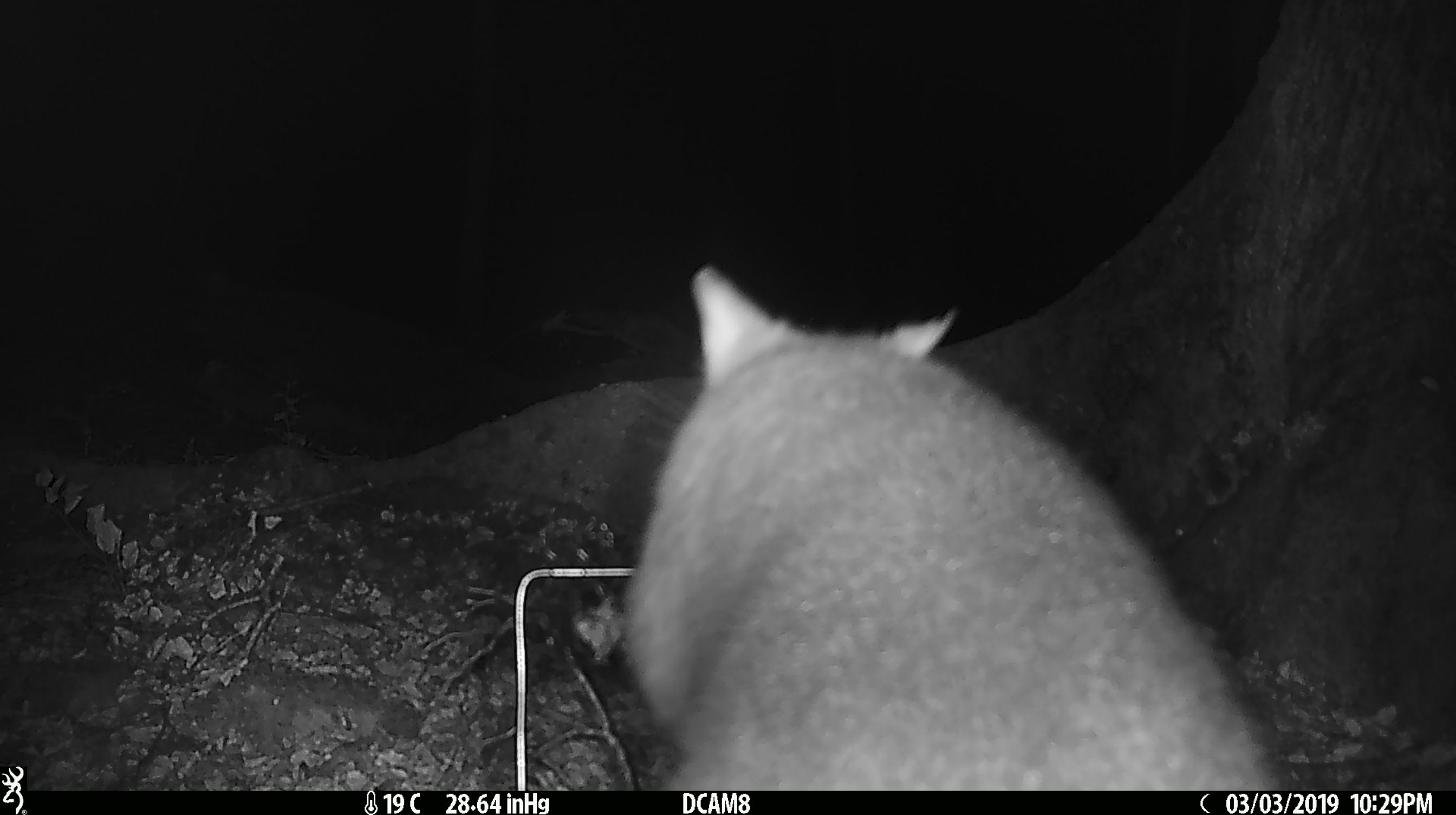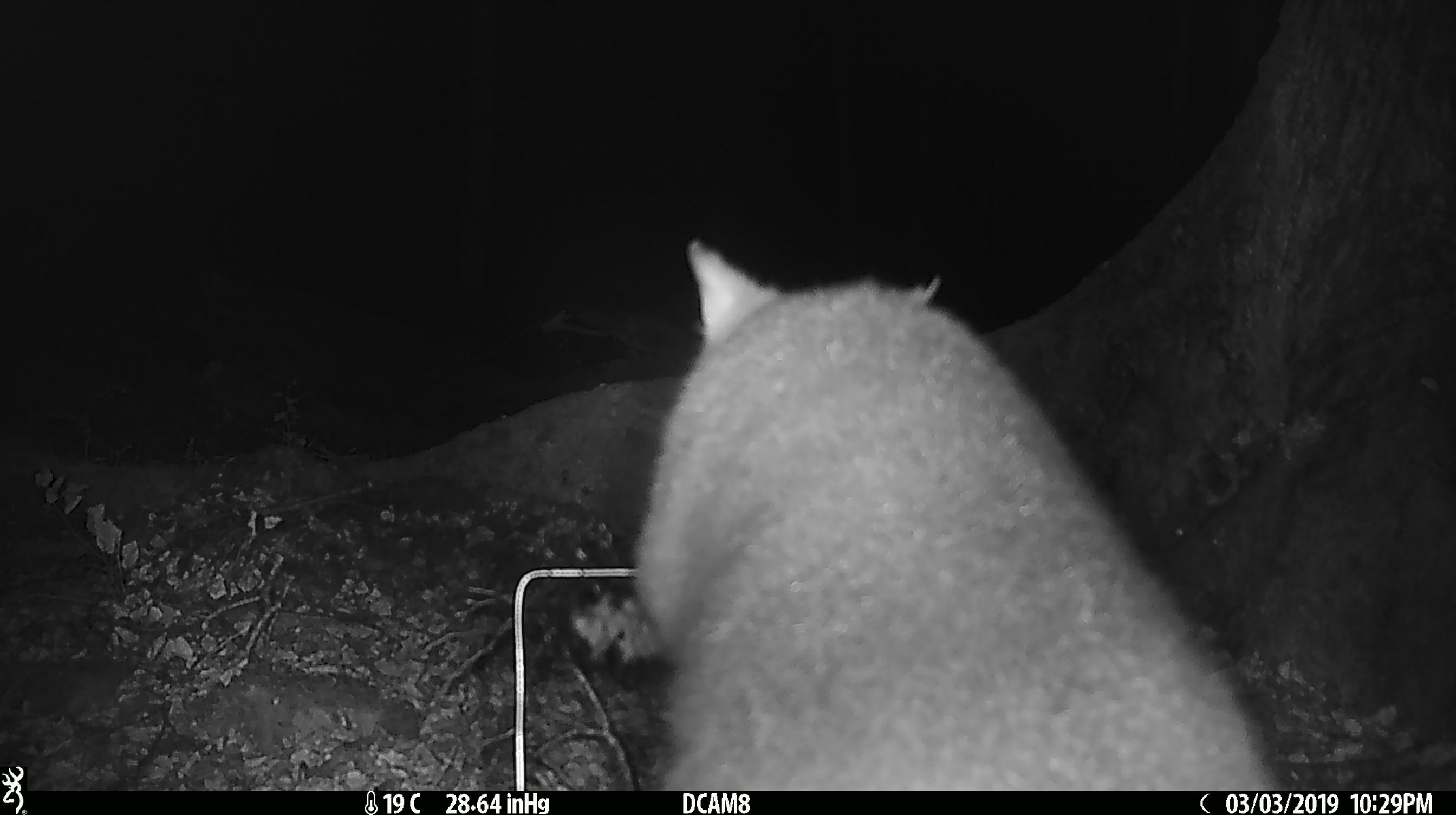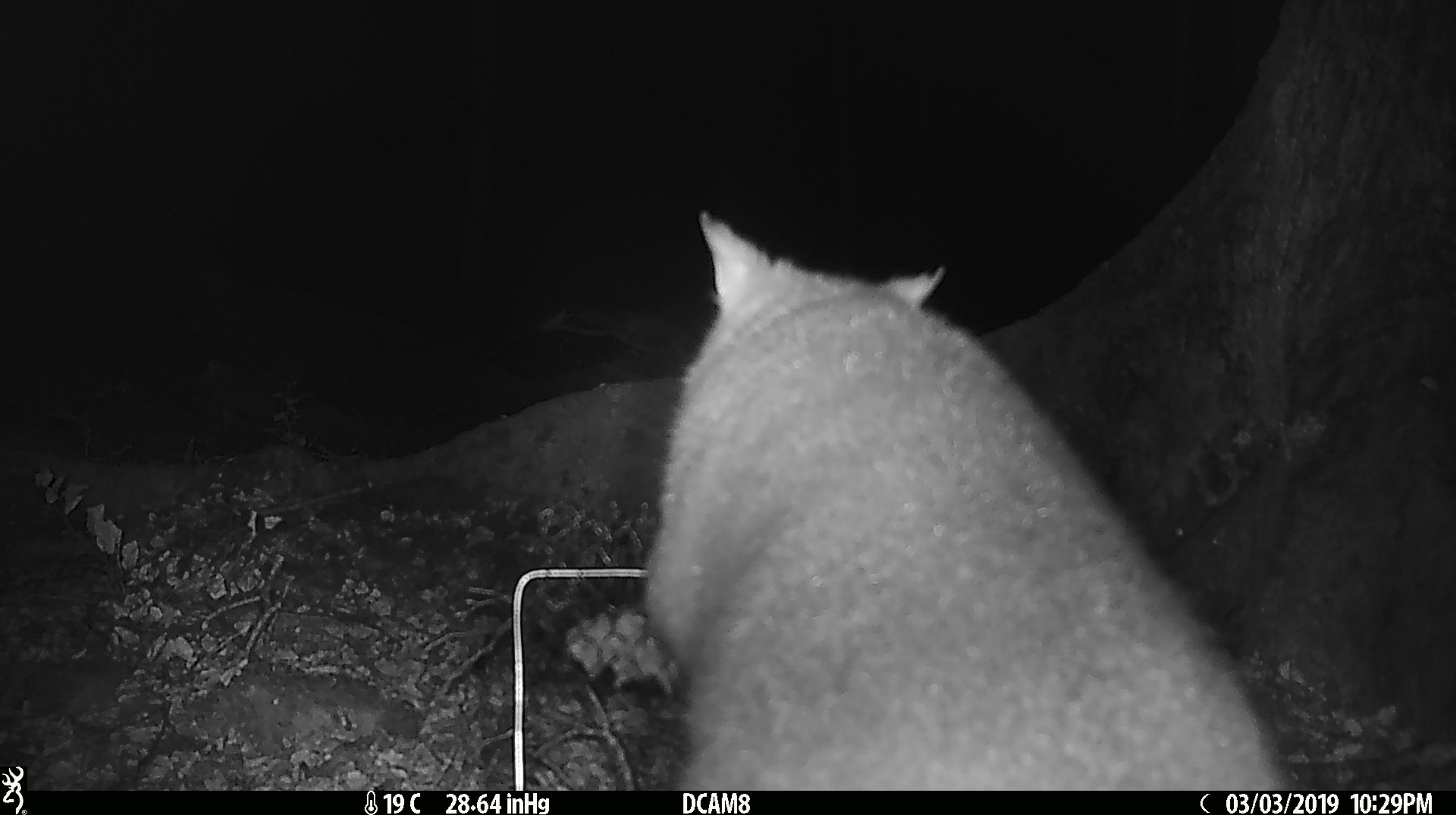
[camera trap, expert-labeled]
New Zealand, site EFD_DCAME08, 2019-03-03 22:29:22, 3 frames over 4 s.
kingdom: Animalia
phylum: Chordata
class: Mammalia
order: Diprotodontia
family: Phalangeridae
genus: Trichosurus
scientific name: Trichosurus vulpecula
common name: common brushtail possum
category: possum